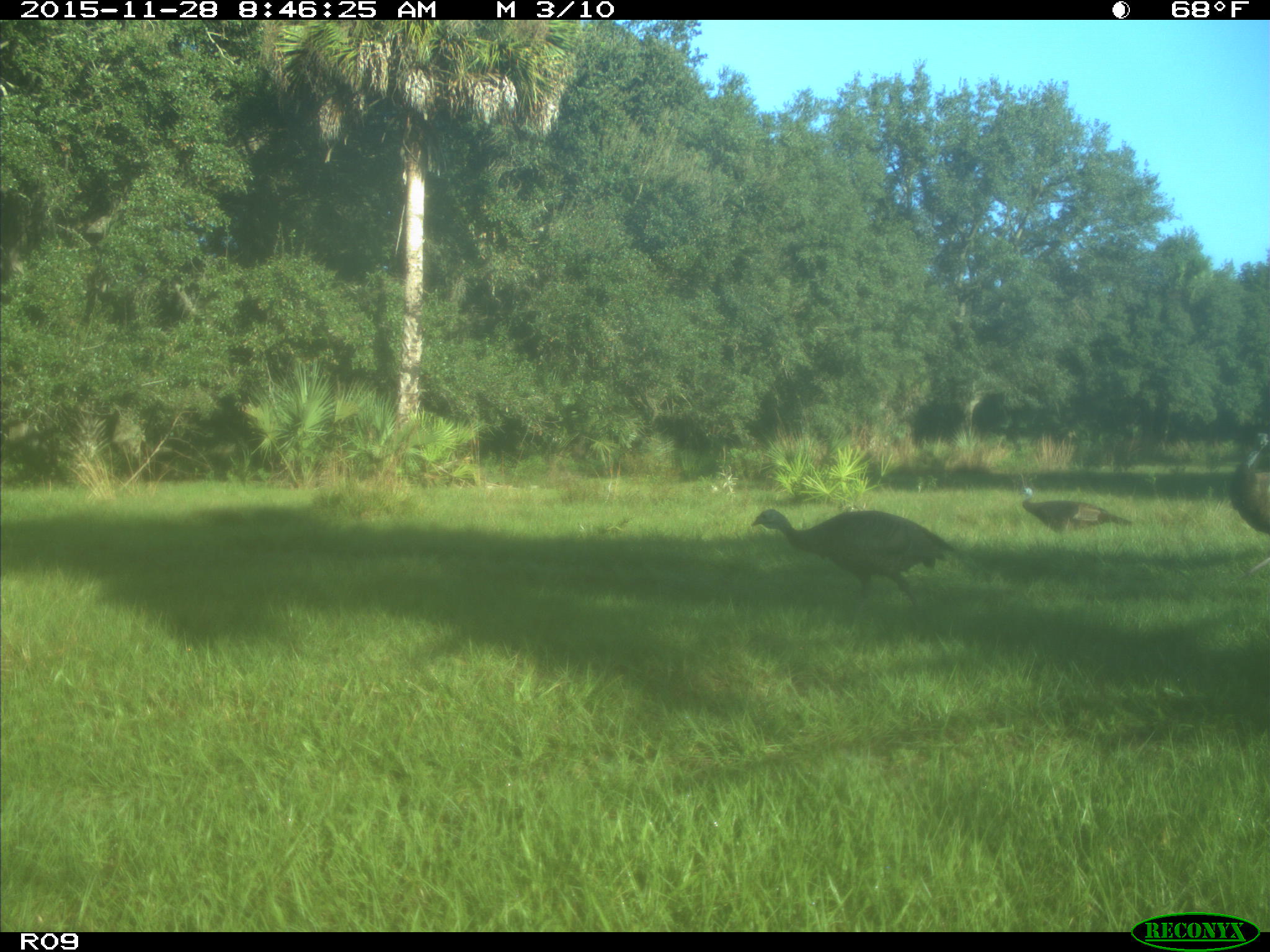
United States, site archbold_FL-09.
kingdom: Animalia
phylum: Chordata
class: Aves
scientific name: Aves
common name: birds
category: unidentified bird